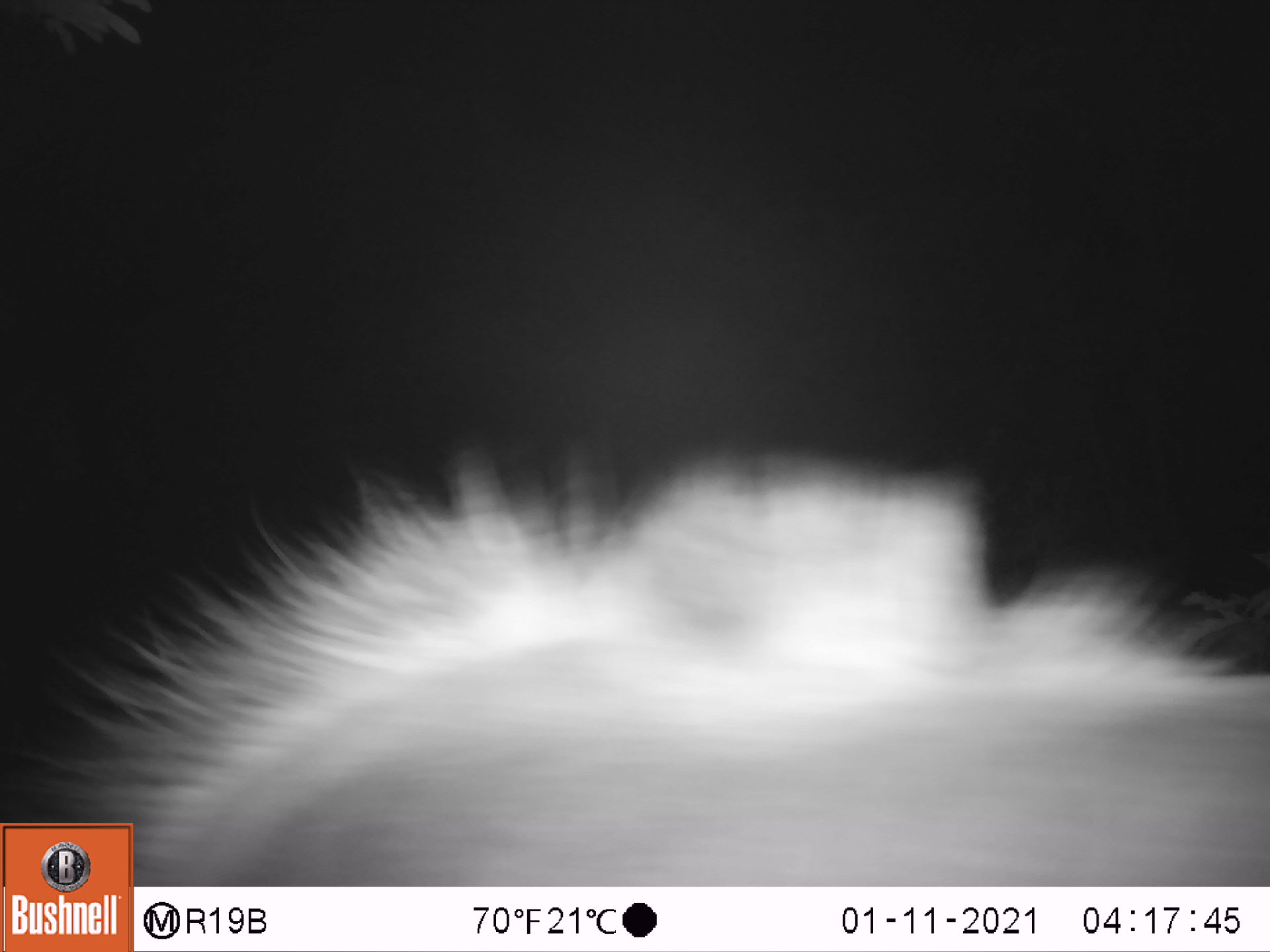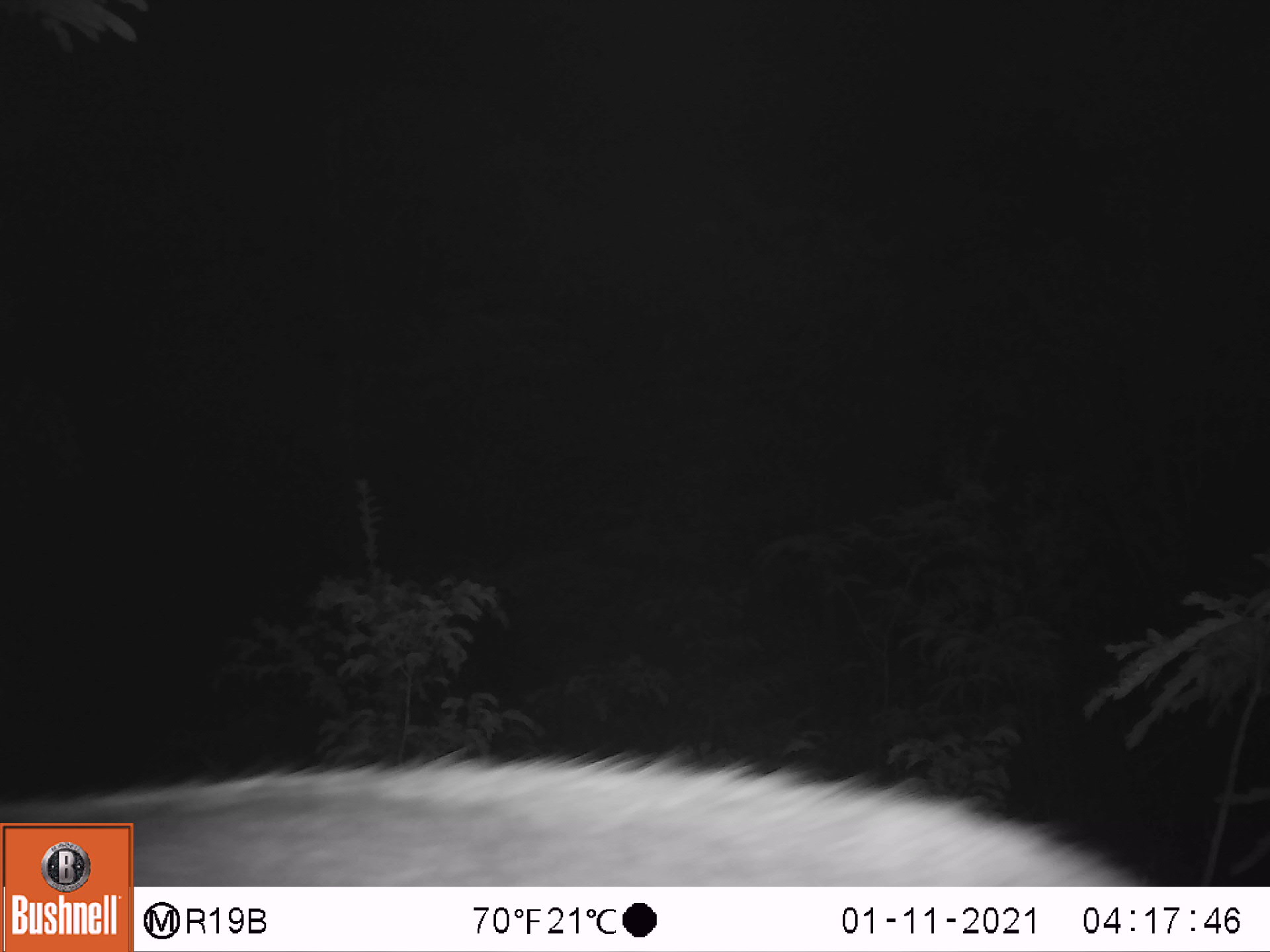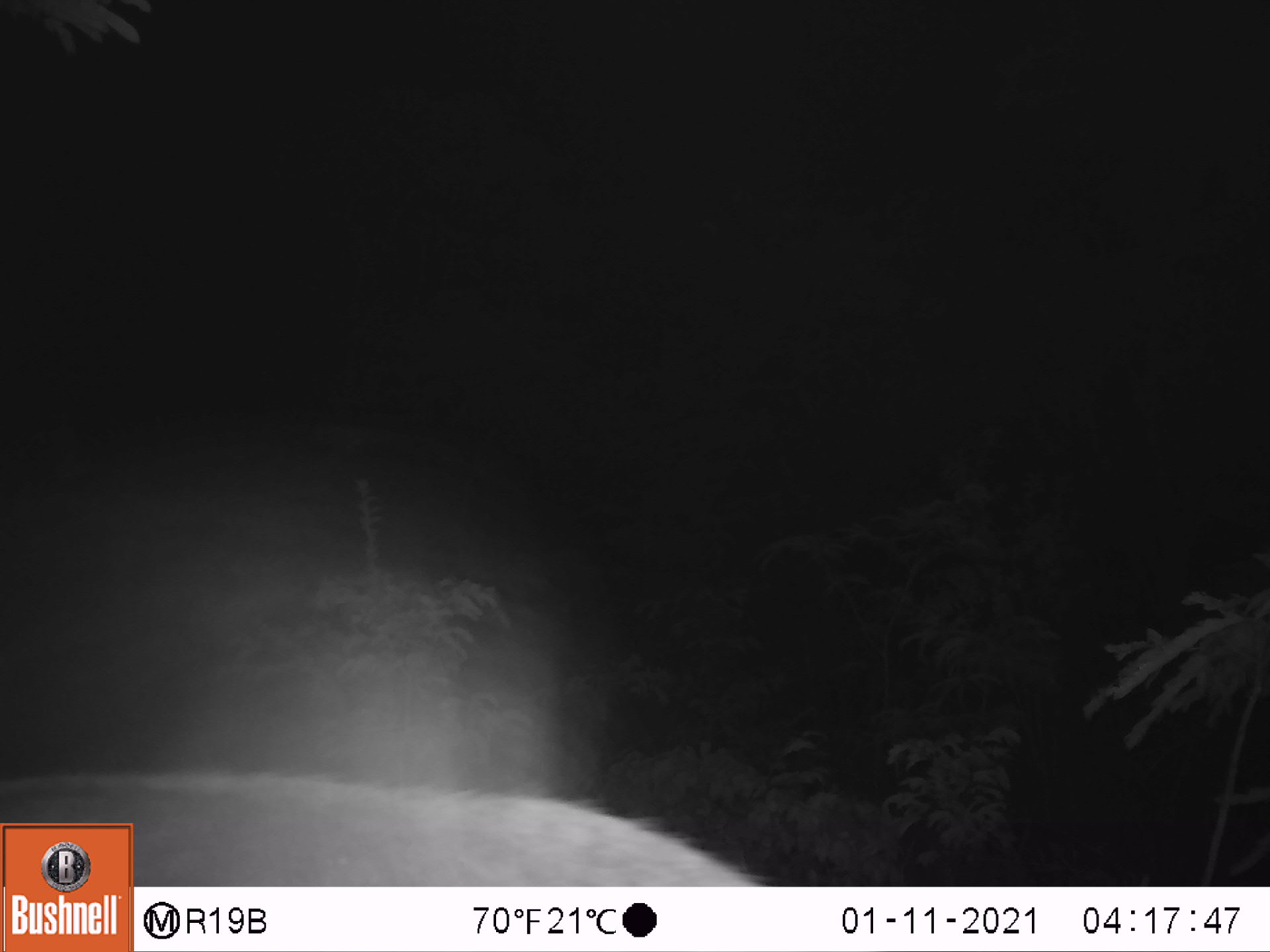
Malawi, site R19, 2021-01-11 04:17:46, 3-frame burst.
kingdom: Animalia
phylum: Chordata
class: Mammalia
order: Artiodactyla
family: Bovidae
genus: Tragelaphus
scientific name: Tragelaphus strepsiceros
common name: greater kudu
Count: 1.